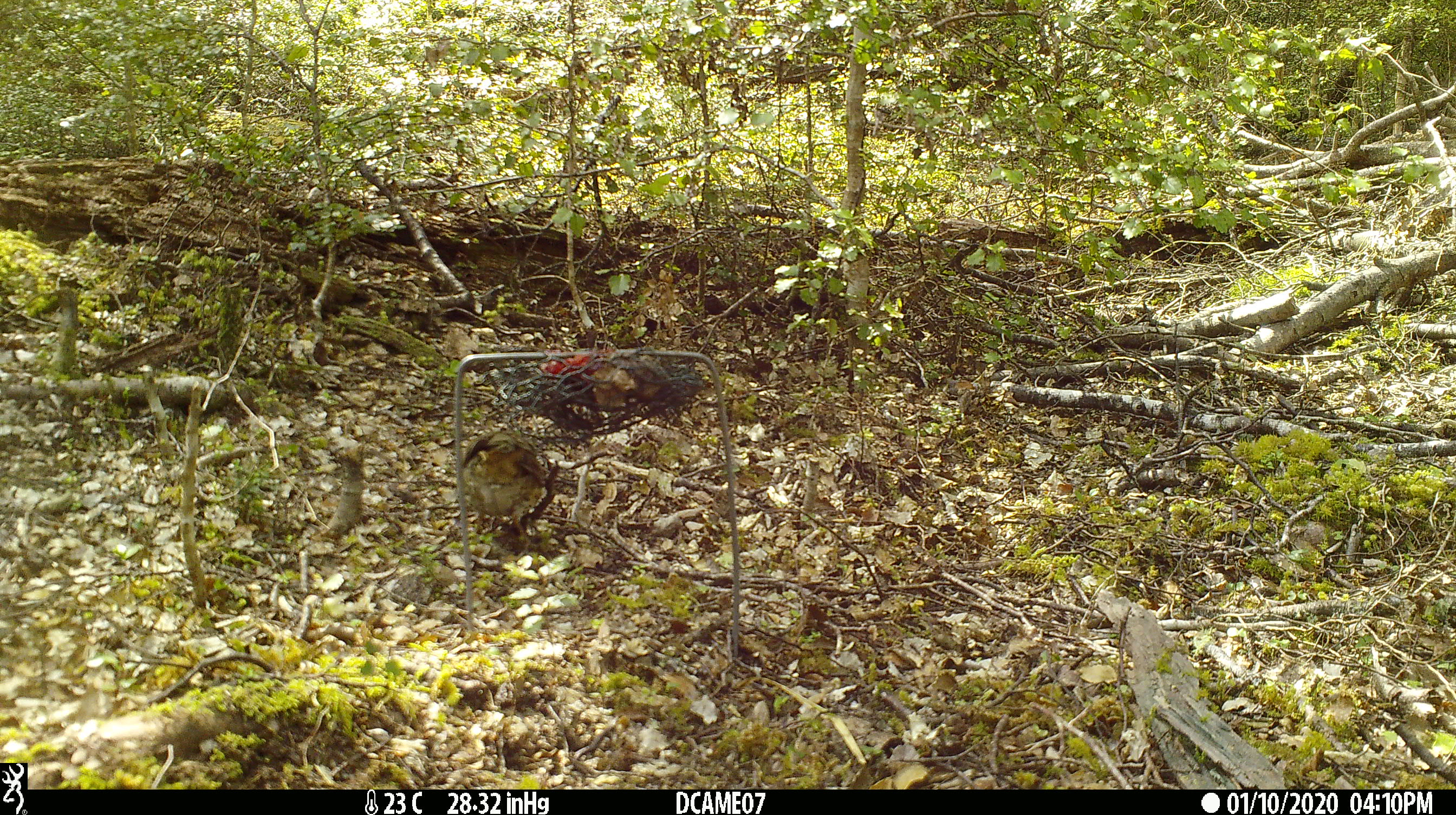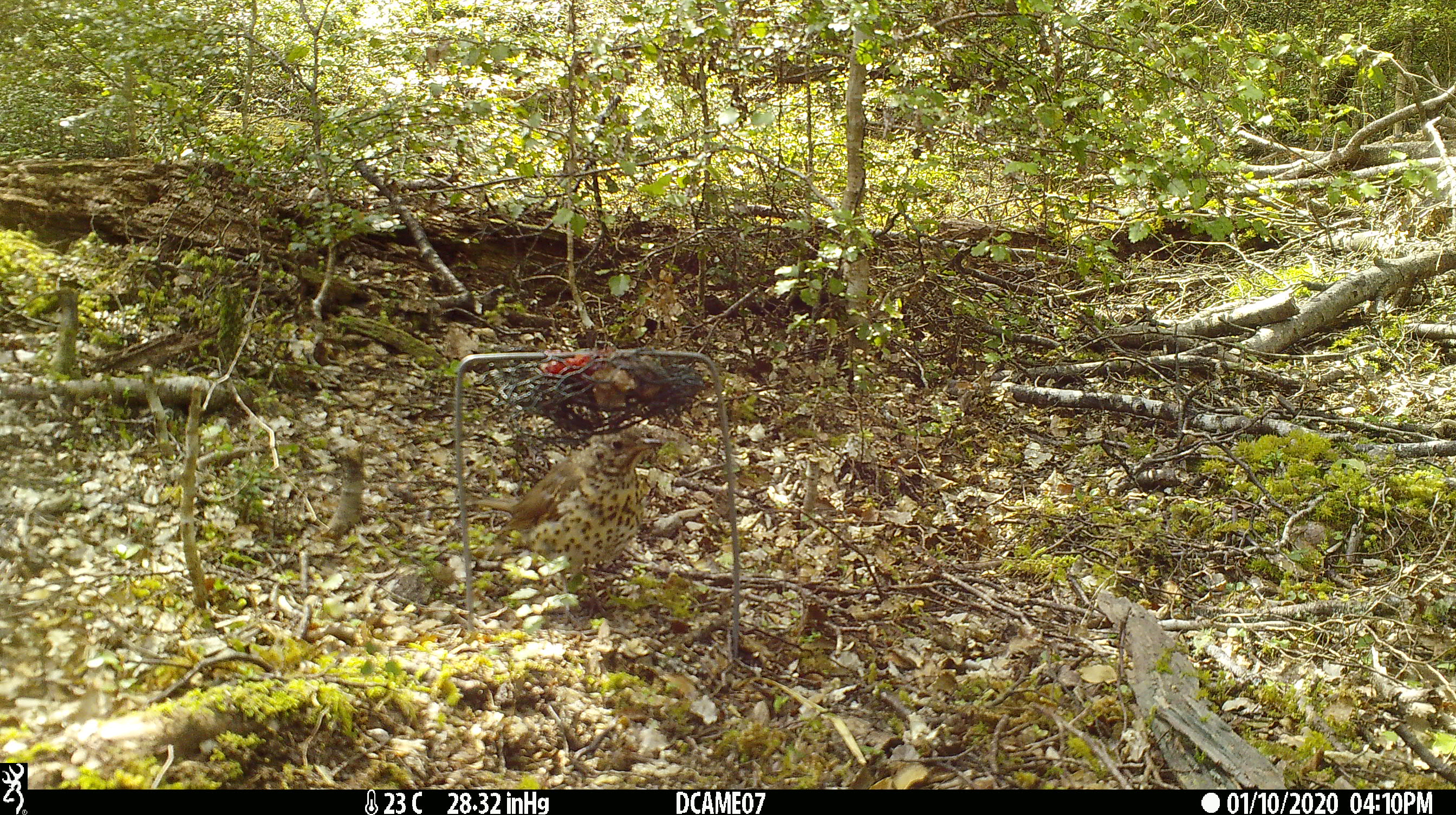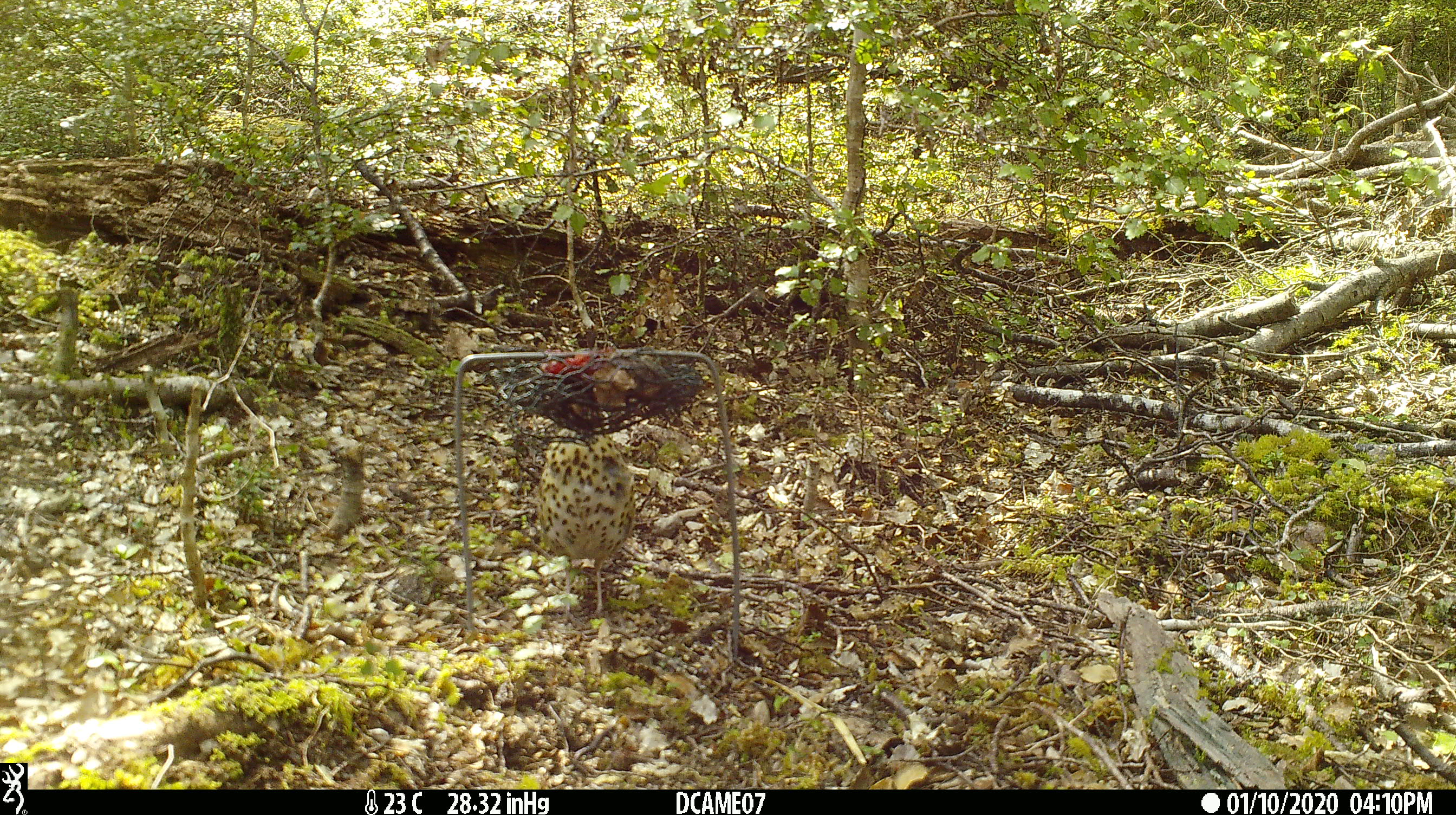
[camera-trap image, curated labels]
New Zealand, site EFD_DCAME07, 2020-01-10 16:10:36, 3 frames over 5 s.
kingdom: Animalia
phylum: Chordata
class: Aves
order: Passeriformes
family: Turdidae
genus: Turdus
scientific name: Turdus philomelos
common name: song thrush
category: thrush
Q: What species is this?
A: Thrush (song thrush) (Turdus philomelos).